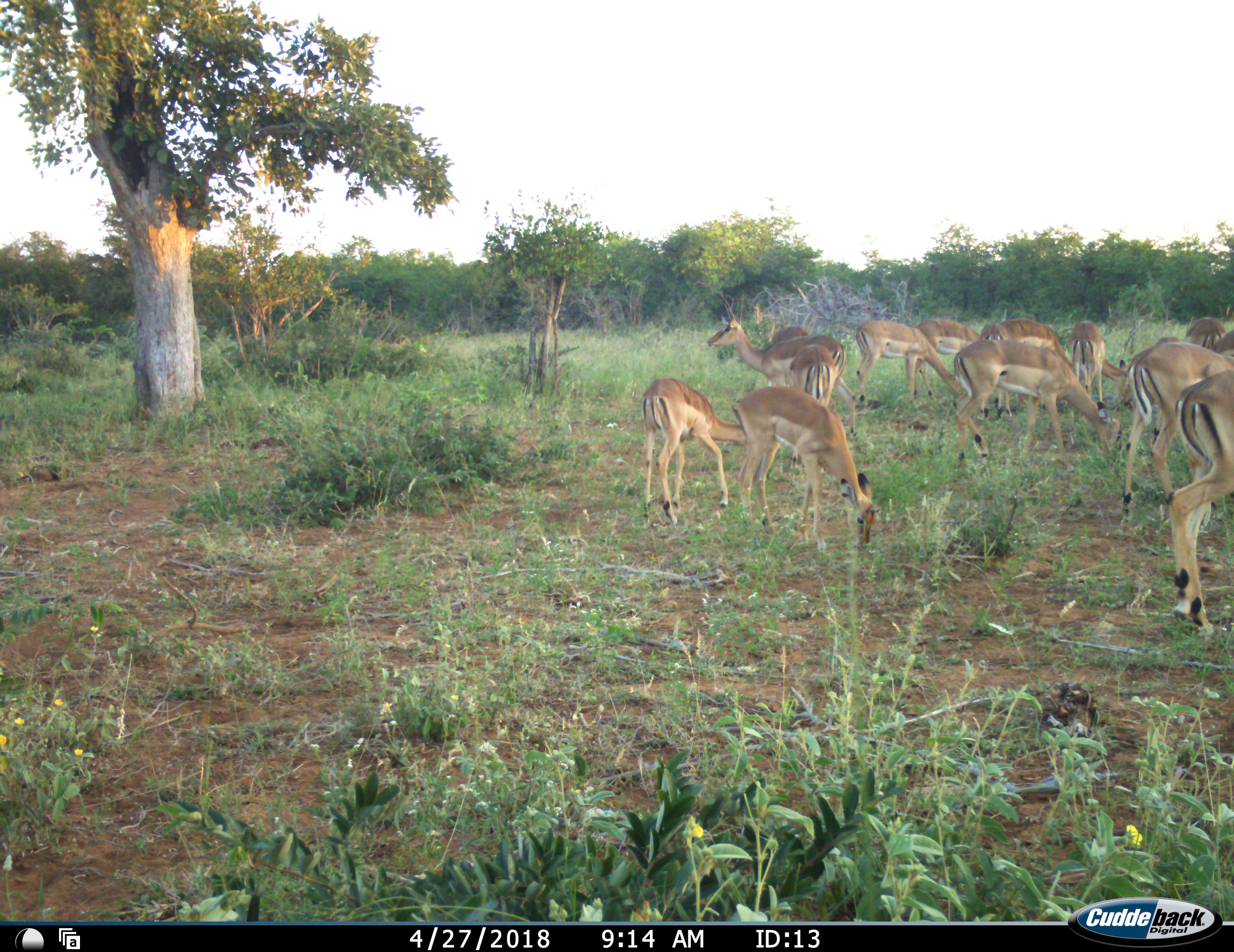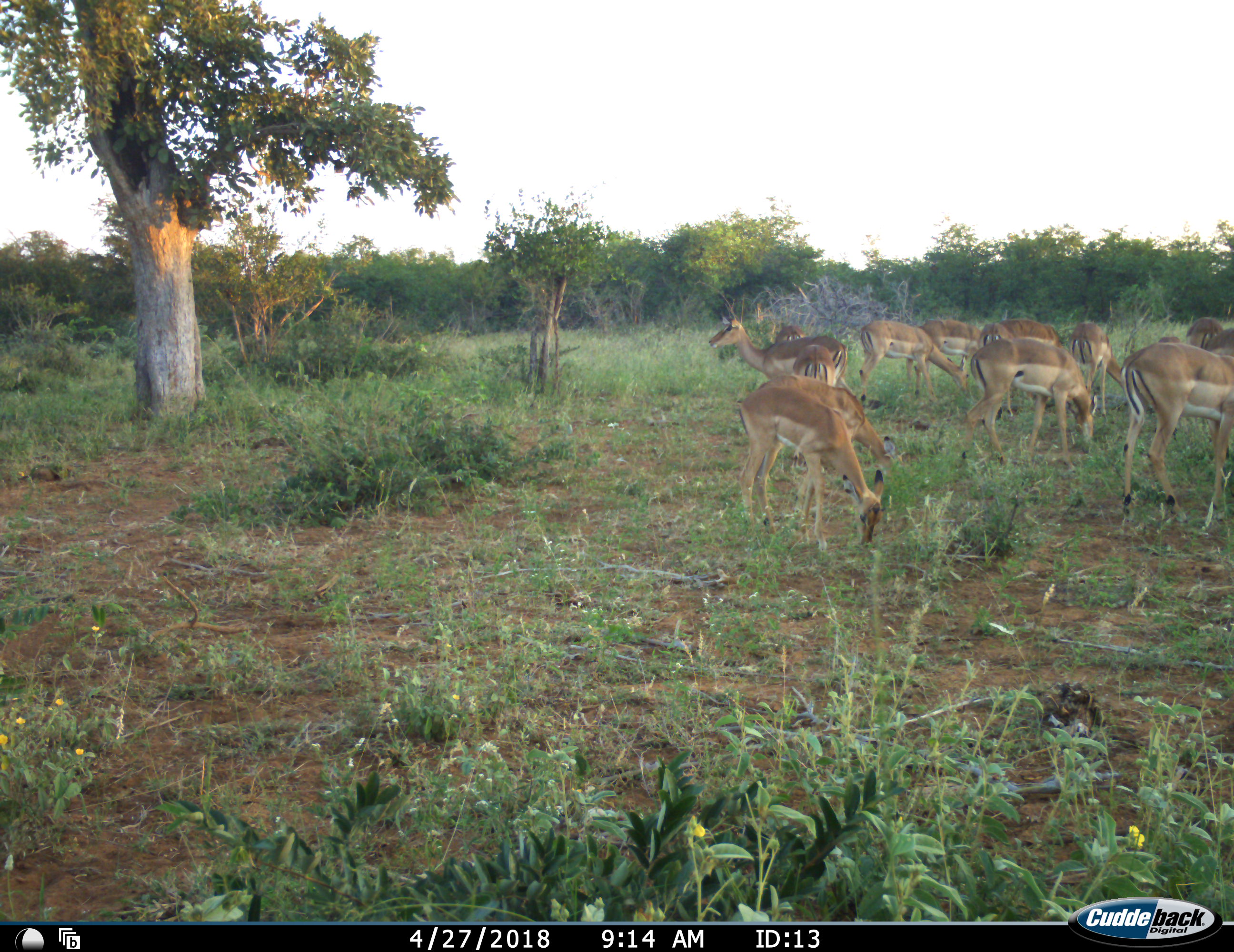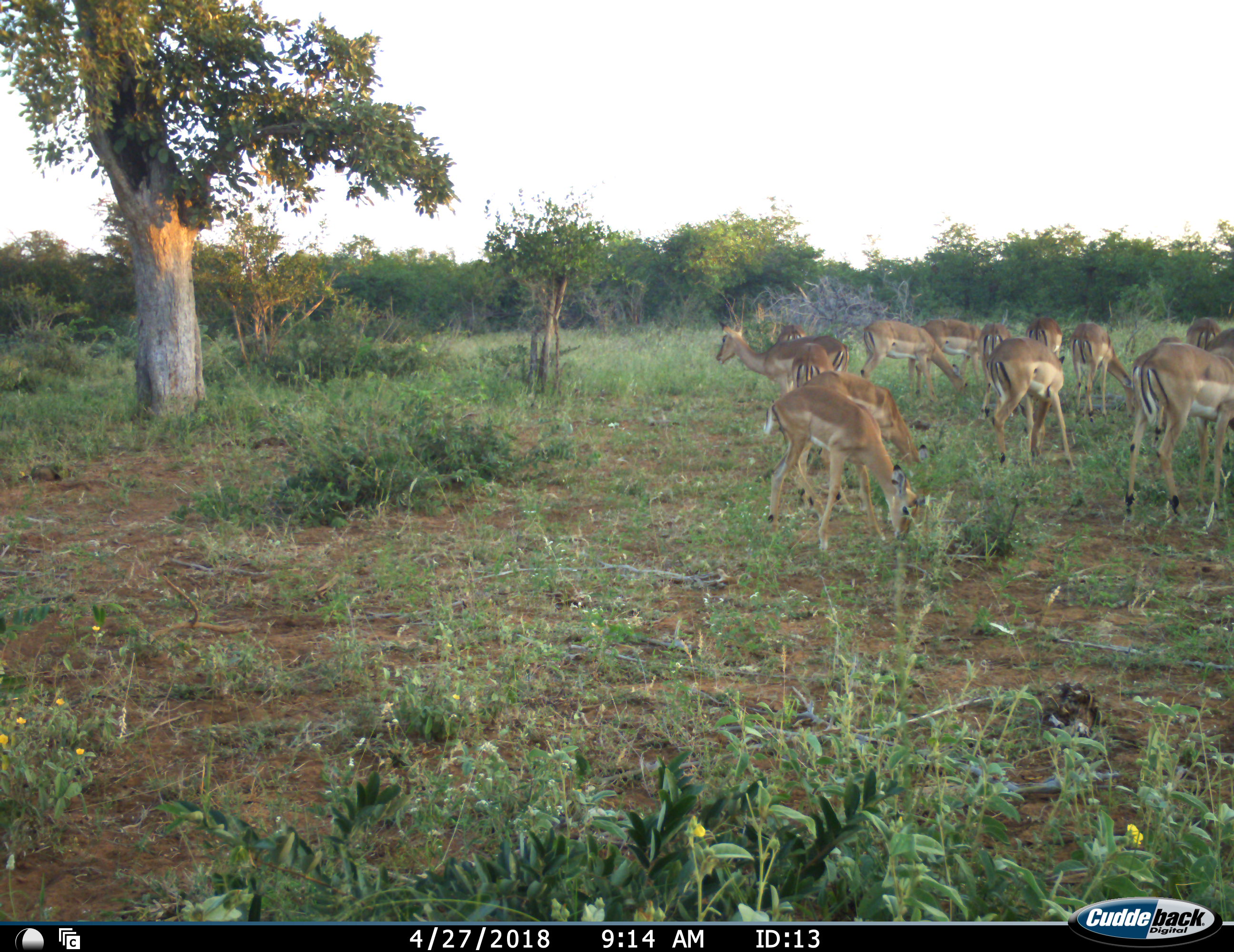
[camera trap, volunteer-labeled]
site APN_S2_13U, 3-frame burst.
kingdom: Animalia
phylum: Chordata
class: Mammalia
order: Artiodactyla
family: Bovidae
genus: Aepyceros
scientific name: Aepyceros melampus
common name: impala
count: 11-50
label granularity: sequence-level